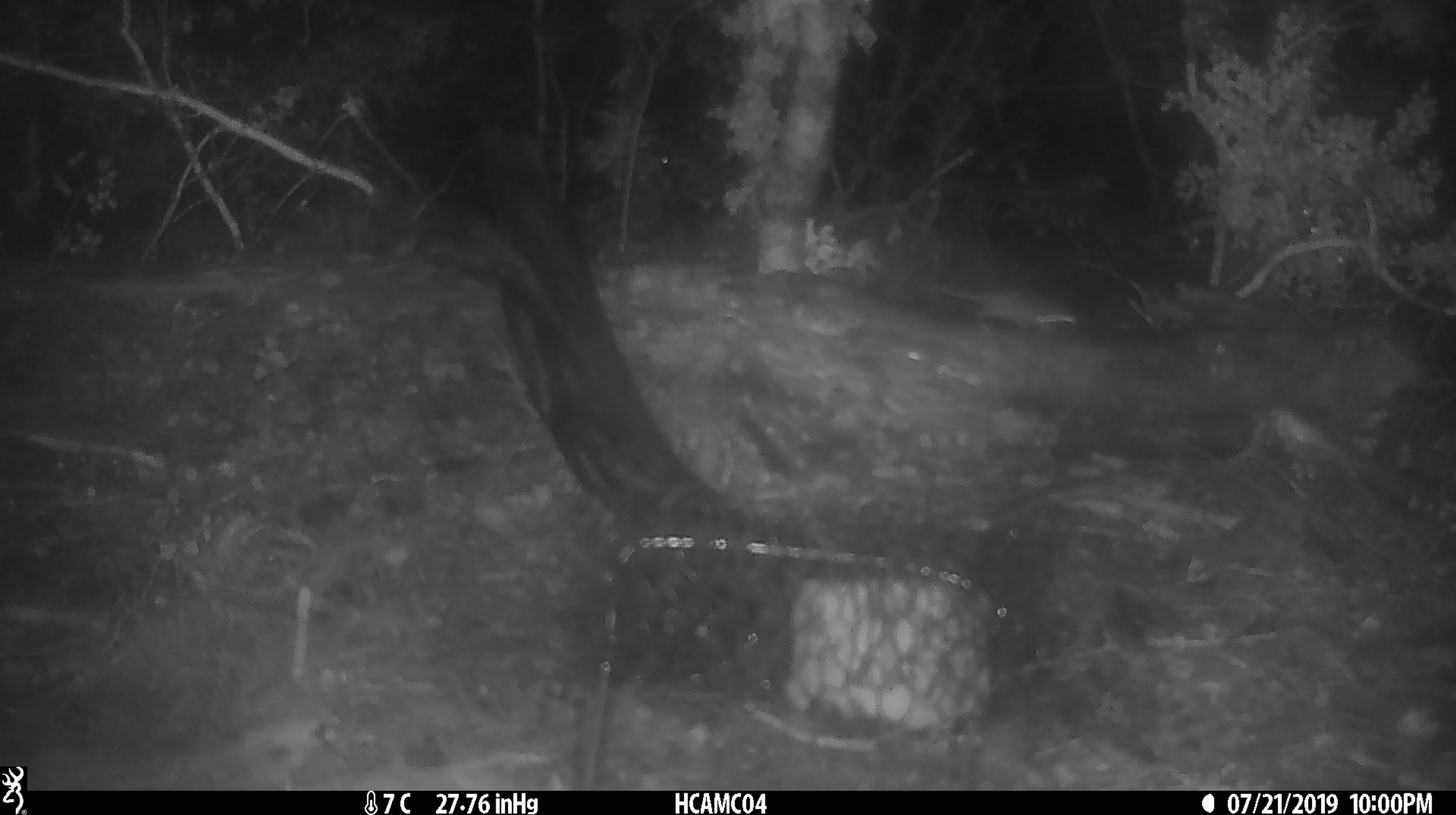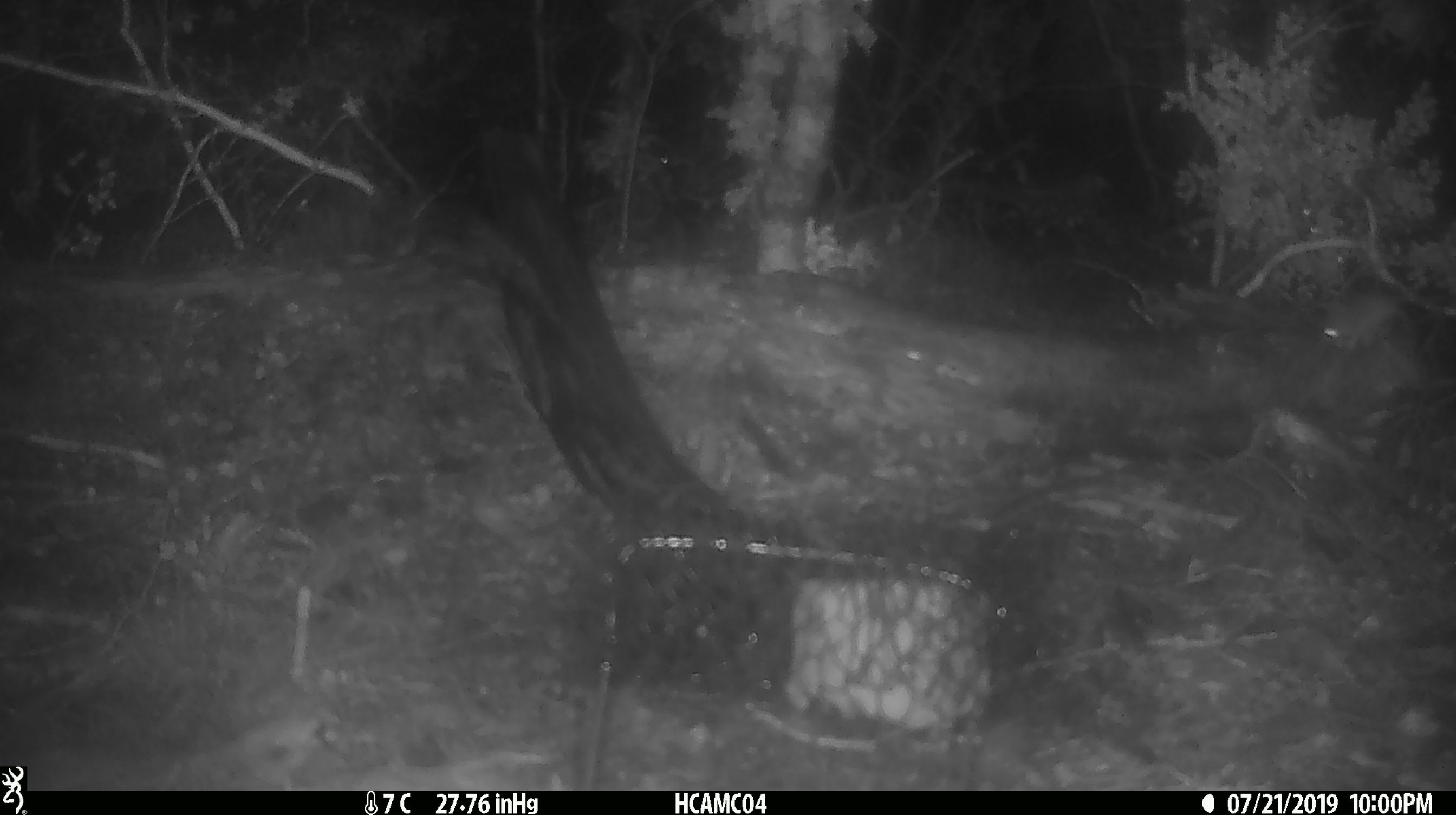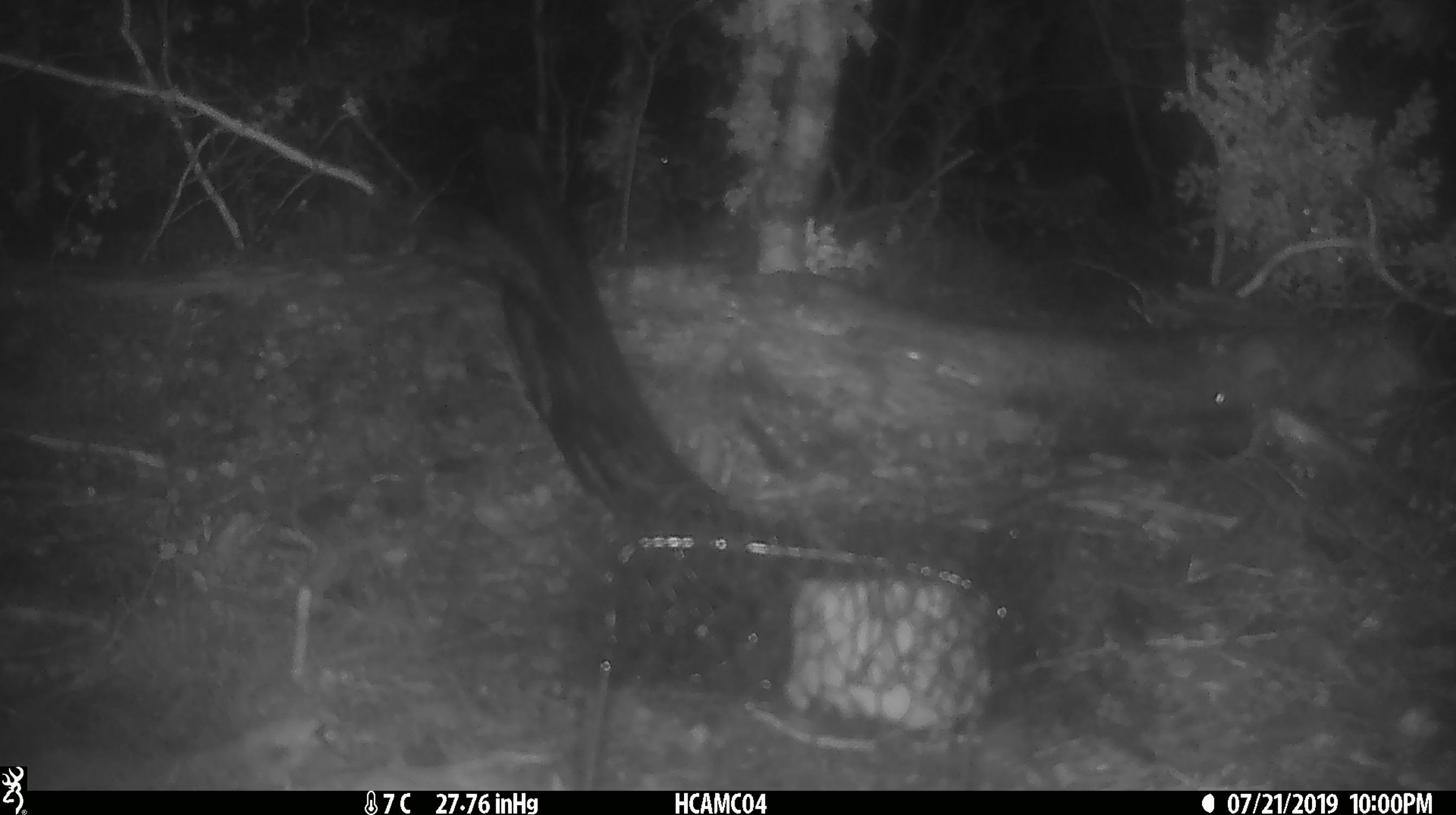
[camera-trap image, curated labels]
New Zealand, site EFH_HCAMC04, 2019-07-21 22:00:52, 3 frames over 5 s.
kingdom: Animalia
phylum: Chordata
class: Mammalia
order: Rodentia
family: Muridae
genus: Mus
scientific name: Mus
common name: mouse